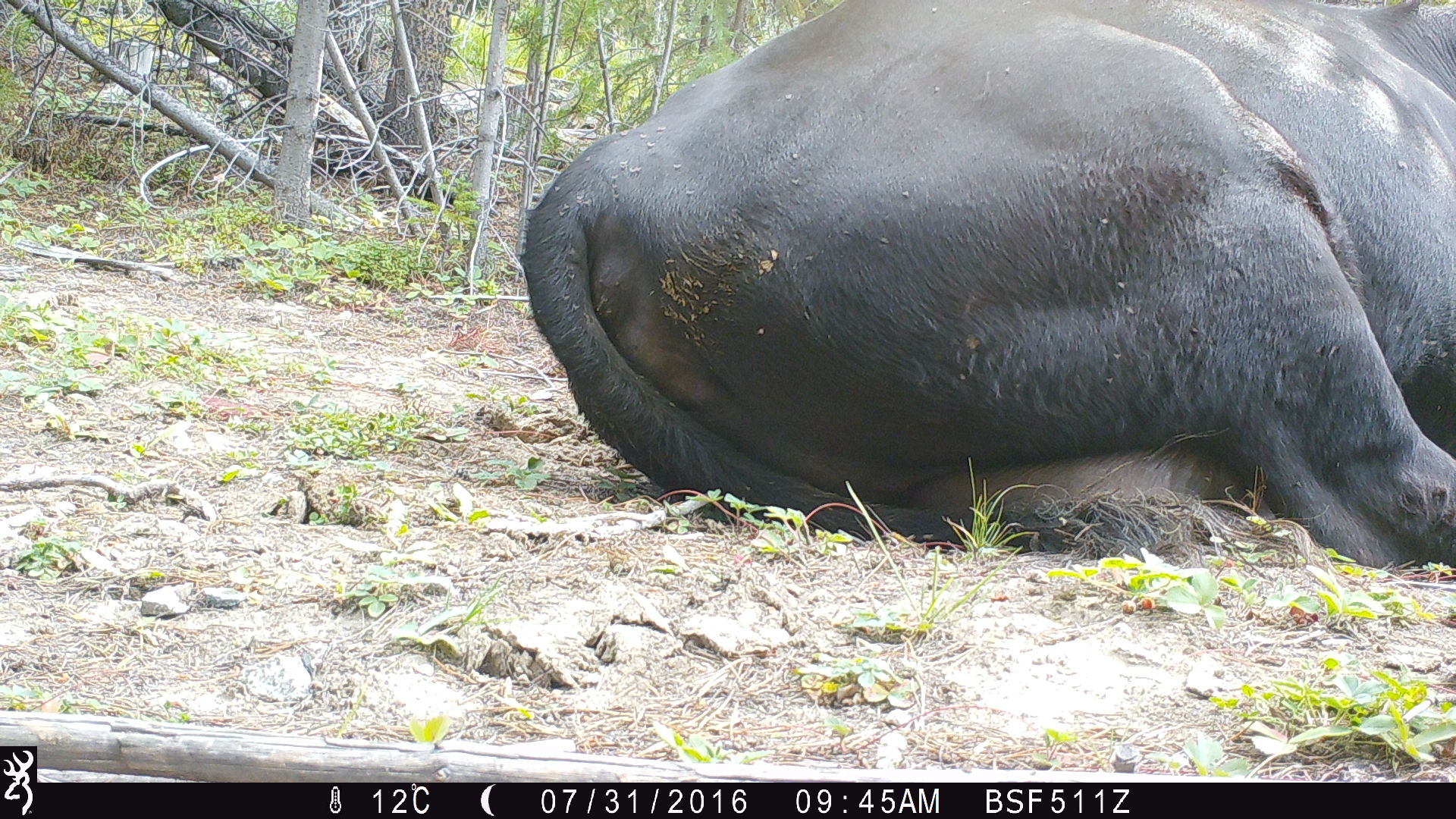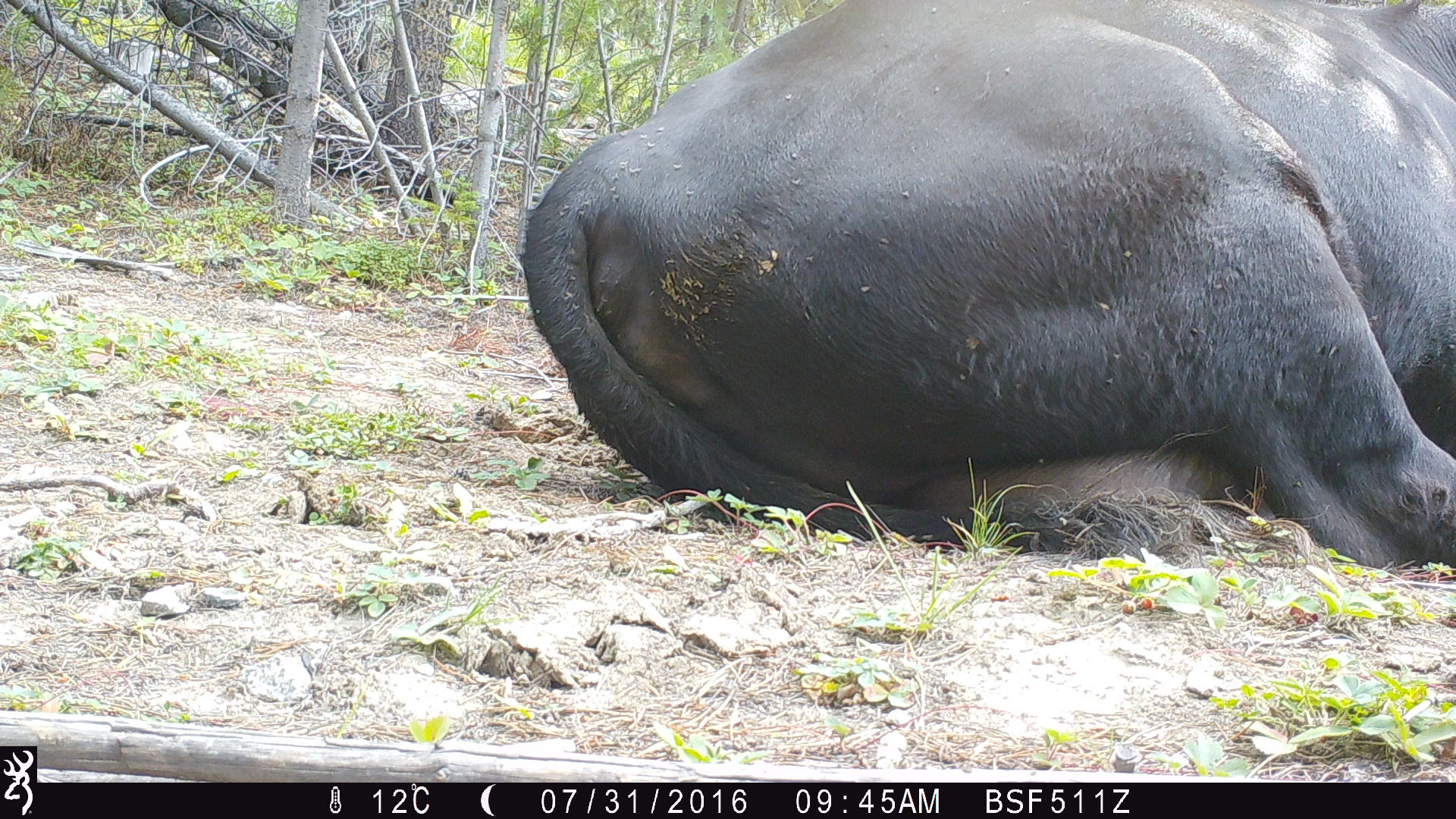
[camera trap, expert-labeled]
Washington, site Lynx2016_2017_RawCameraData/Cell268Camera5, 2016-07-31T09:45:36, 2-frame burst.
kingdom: Animalia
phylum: Chordata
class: Mammalia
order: Artiodactyla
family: Bovidae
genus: Bos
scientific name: Bos taurus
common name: domestic cattle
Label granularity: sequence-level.